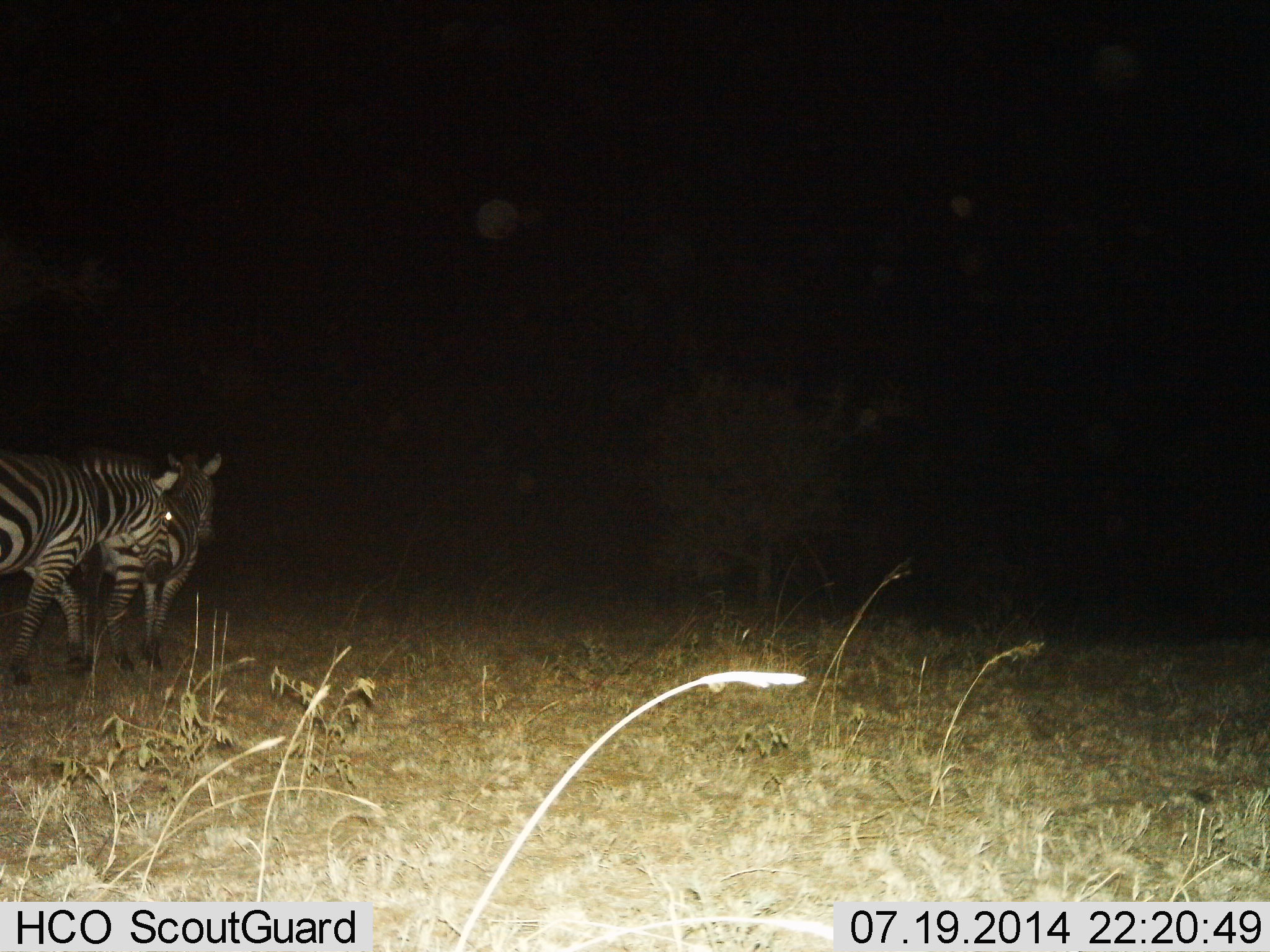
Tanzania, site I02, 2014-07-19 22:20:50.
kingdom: Animalia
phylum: Chordata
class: Mammalia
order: Perissodactyla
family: Equidae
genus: Equus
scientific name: Equus quagga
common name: plains zebra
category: zebra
Zebra (plains zebra) (Equus quagga), count 2. Behavior (volunteer vote fractions): standing 10%, resting 0%, moving 100%, interacting 0%. Young present (vote fraction): 0%. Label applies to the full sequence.